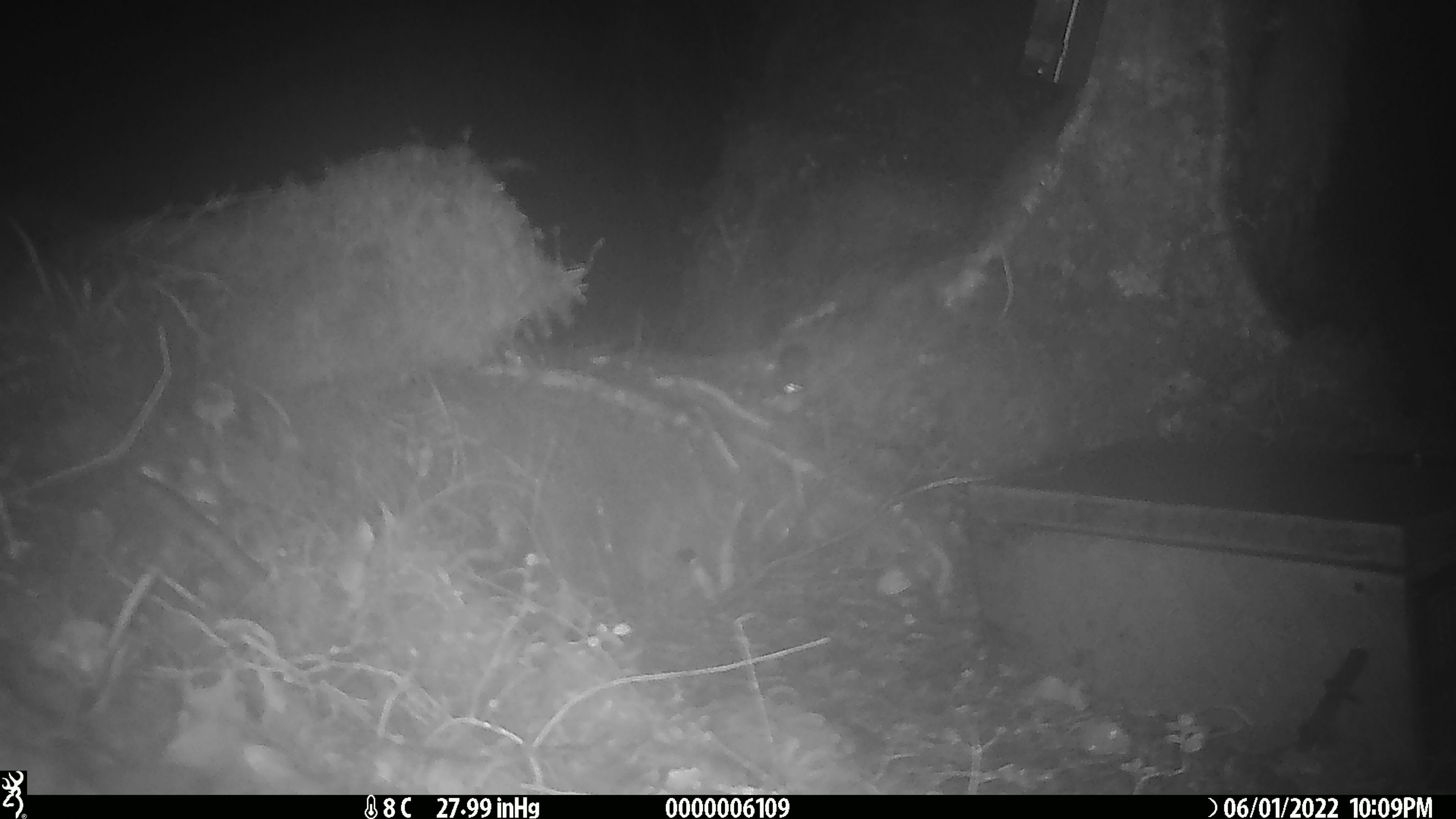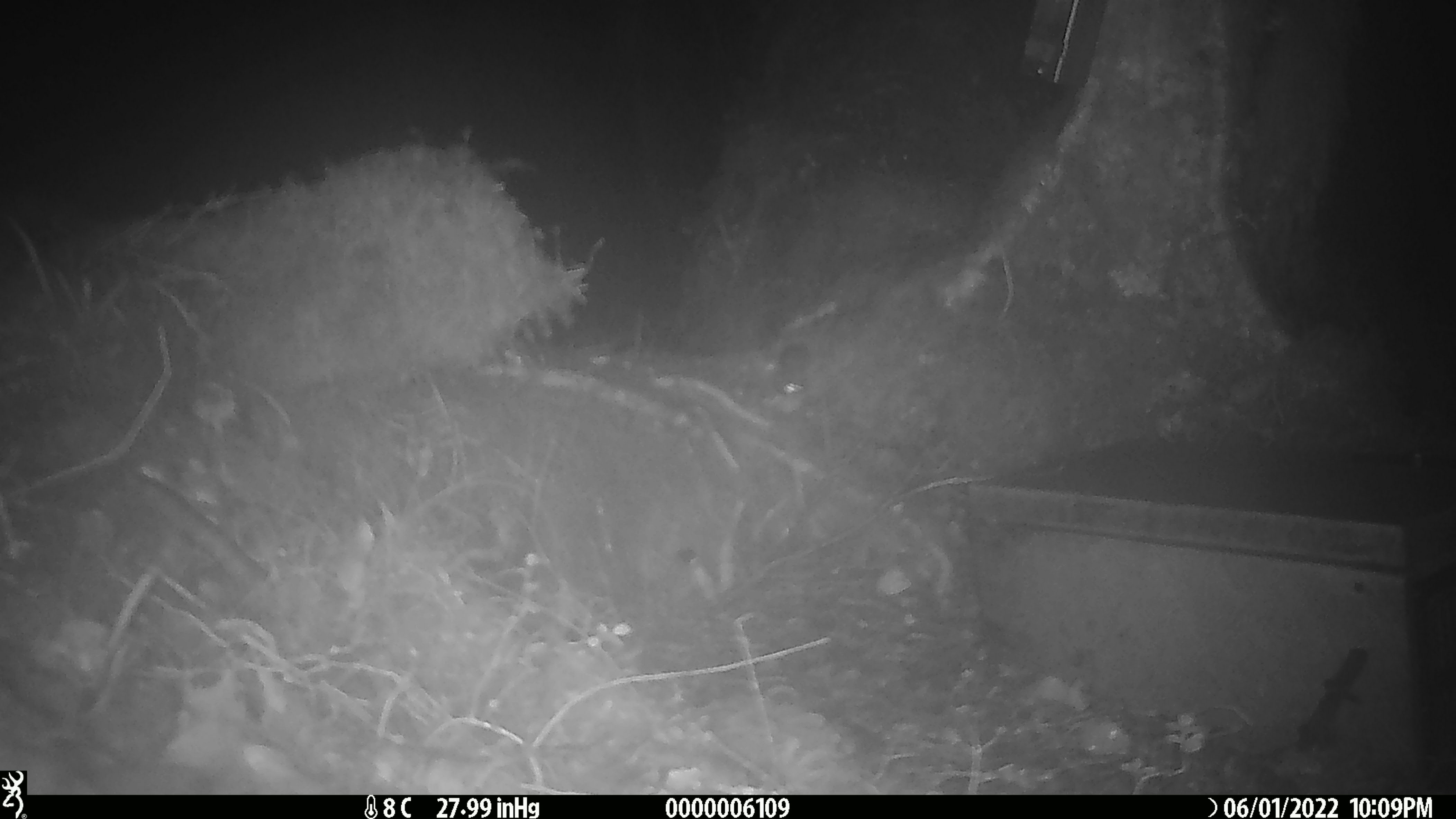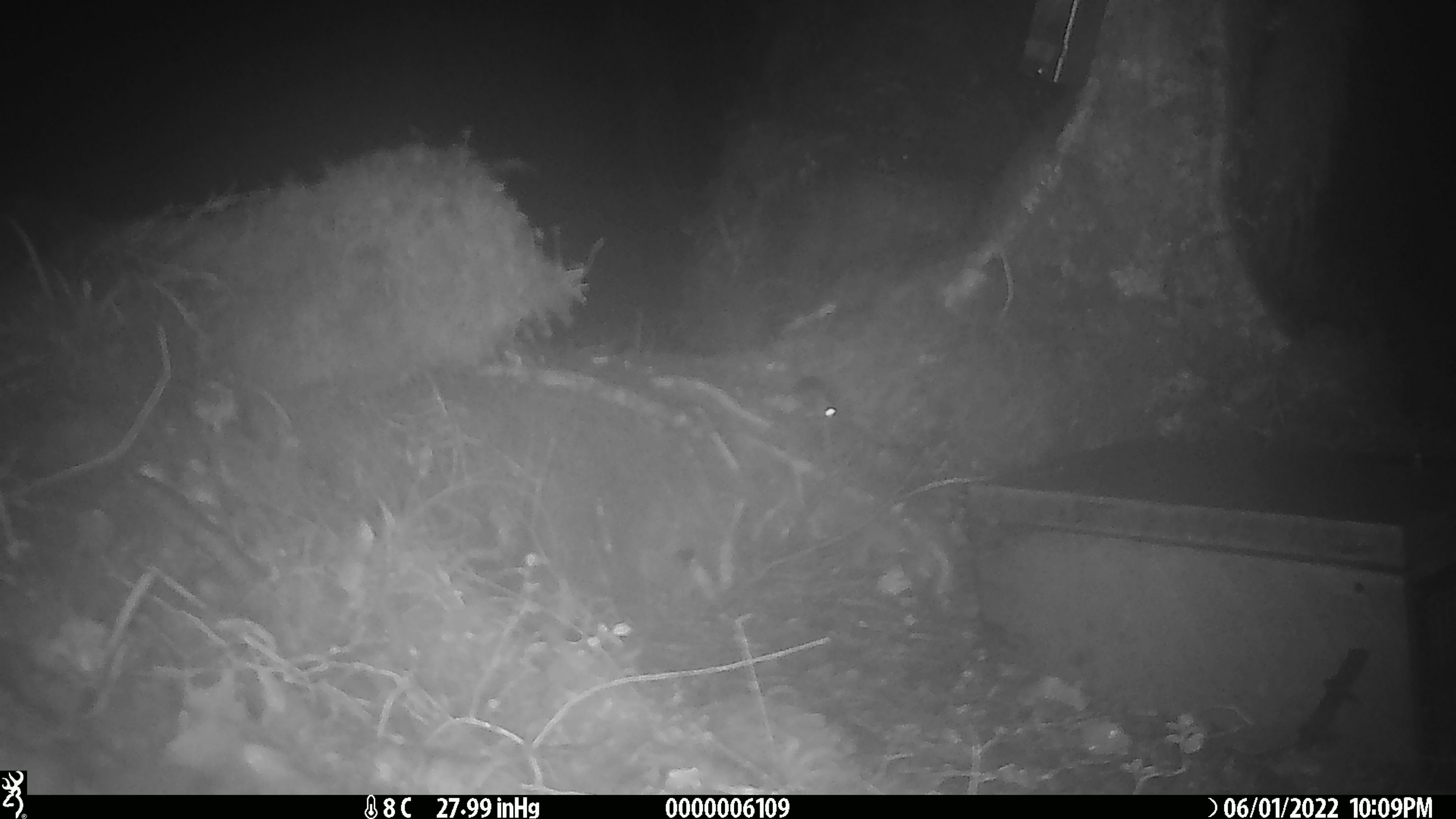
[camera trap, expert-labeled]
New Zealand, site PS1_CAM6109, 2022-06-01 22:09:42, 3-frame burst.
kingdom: Animalia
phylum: Chordata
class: Mammalia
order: Rodentia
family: Muridae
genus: Mus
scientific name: Mus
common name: mouse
Mouse (Mus).